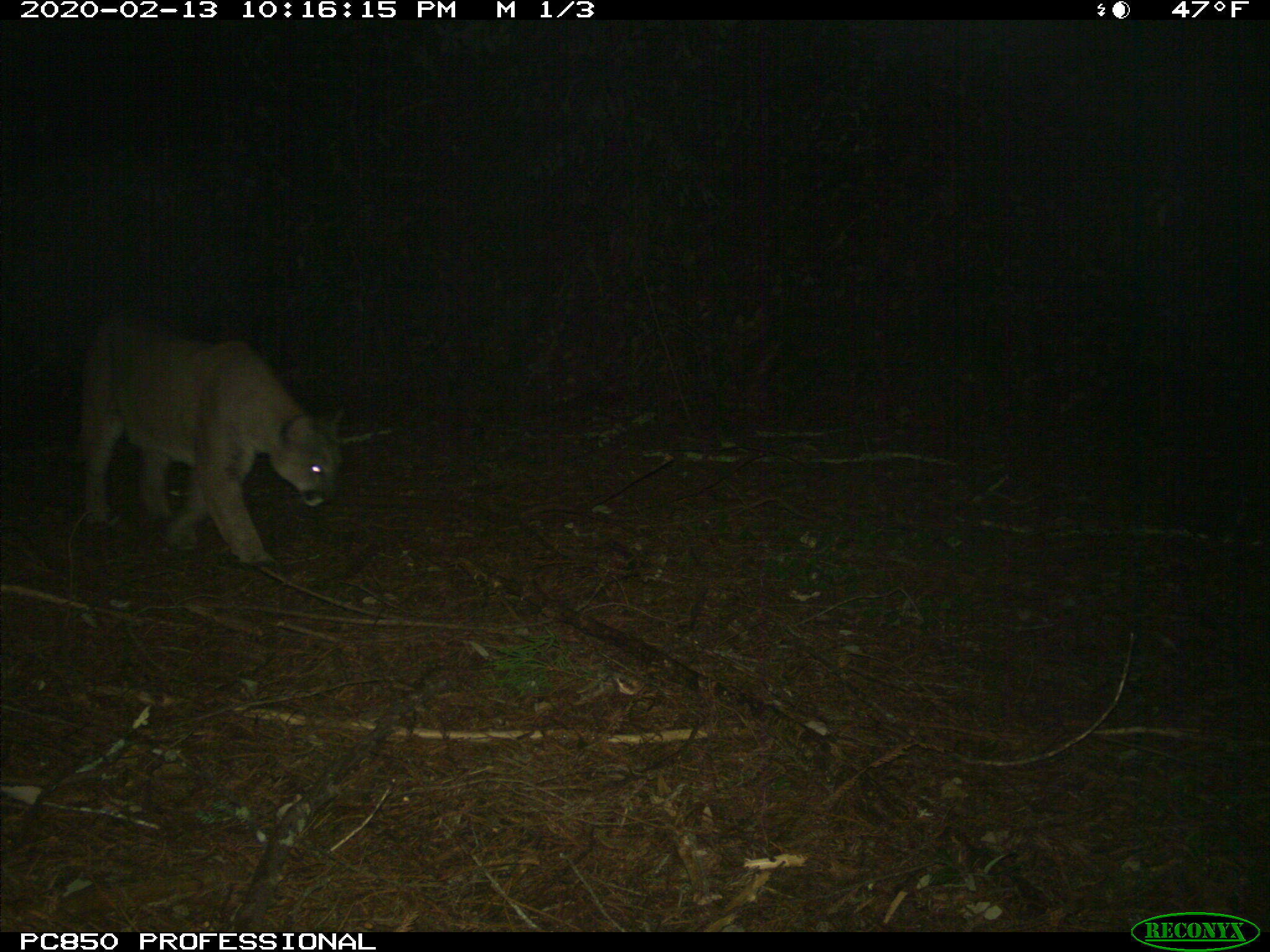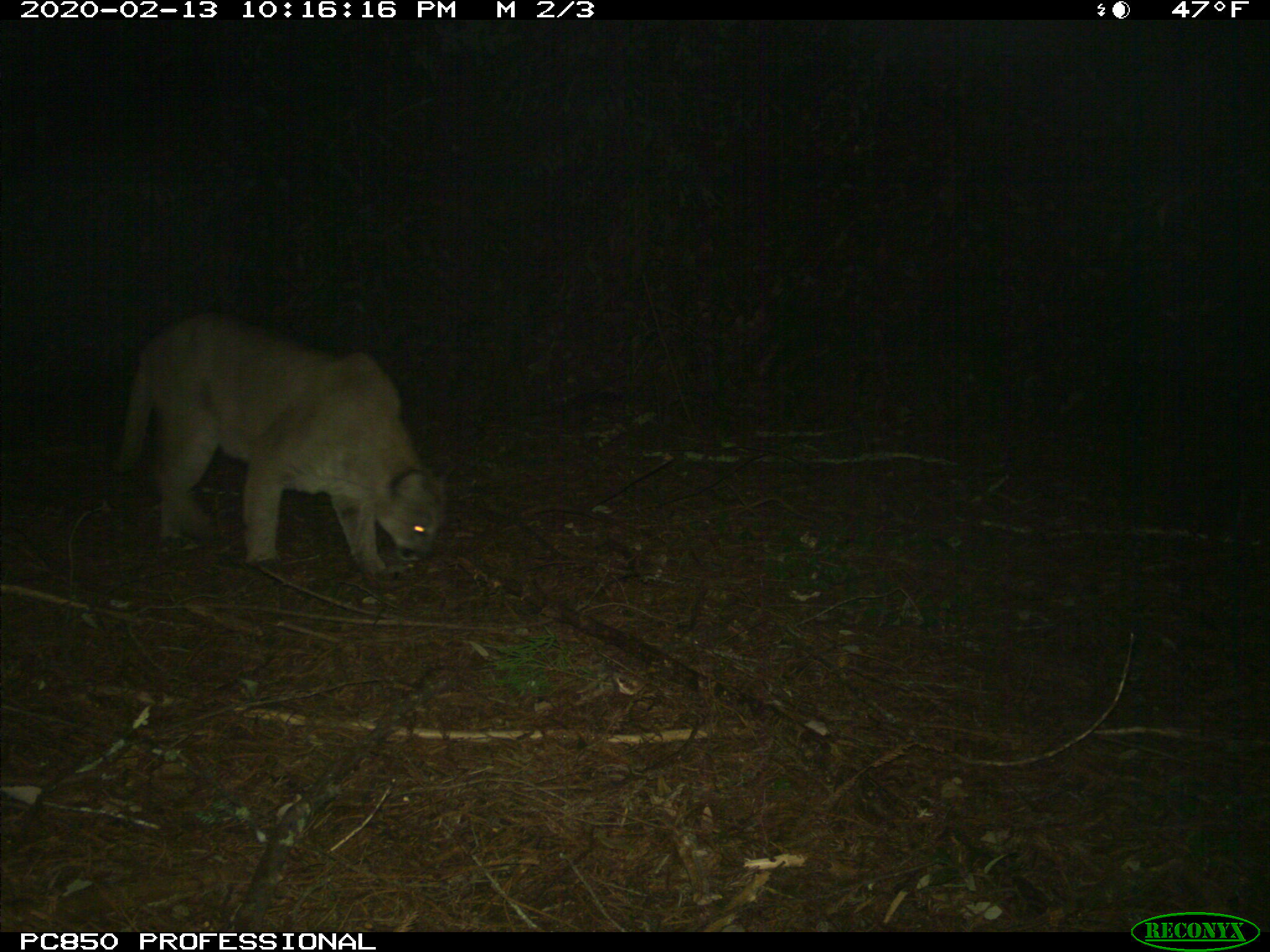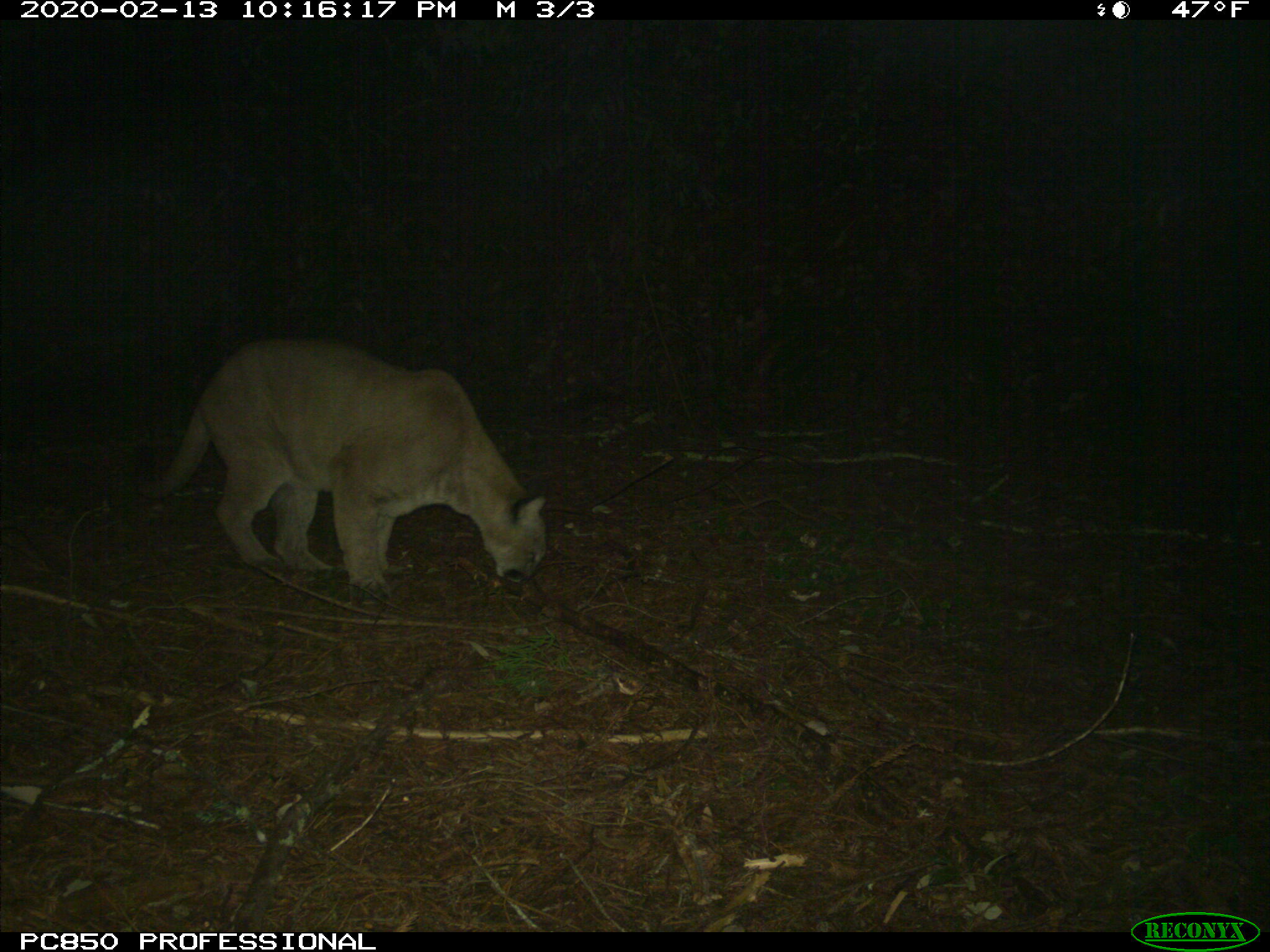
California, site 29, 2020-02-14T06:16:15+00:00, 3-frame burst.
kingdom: Animalia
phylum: Chordata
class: Mammalia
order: Carnivora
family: Felidae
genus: Puma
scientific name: Puma concolor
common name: puma